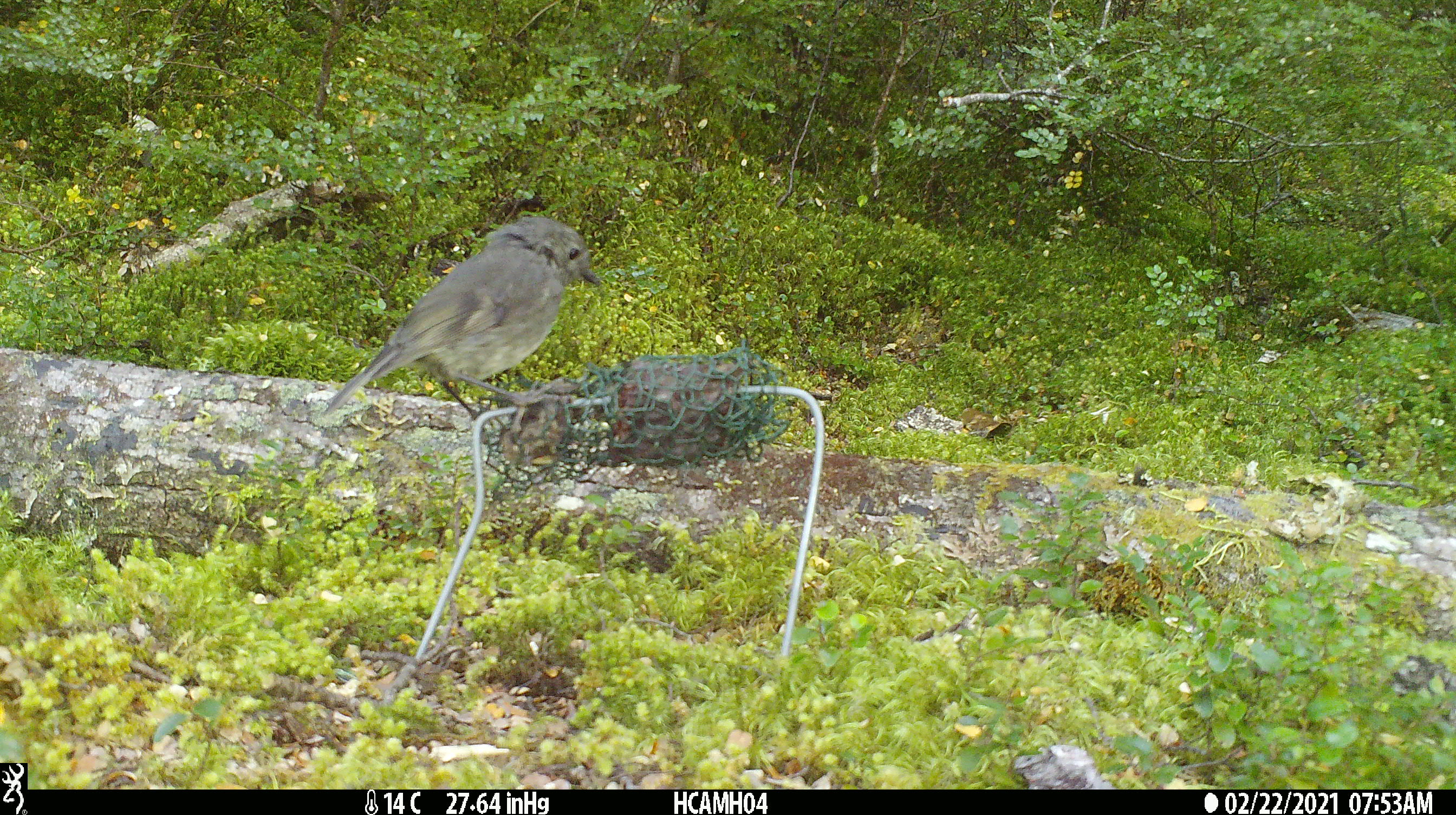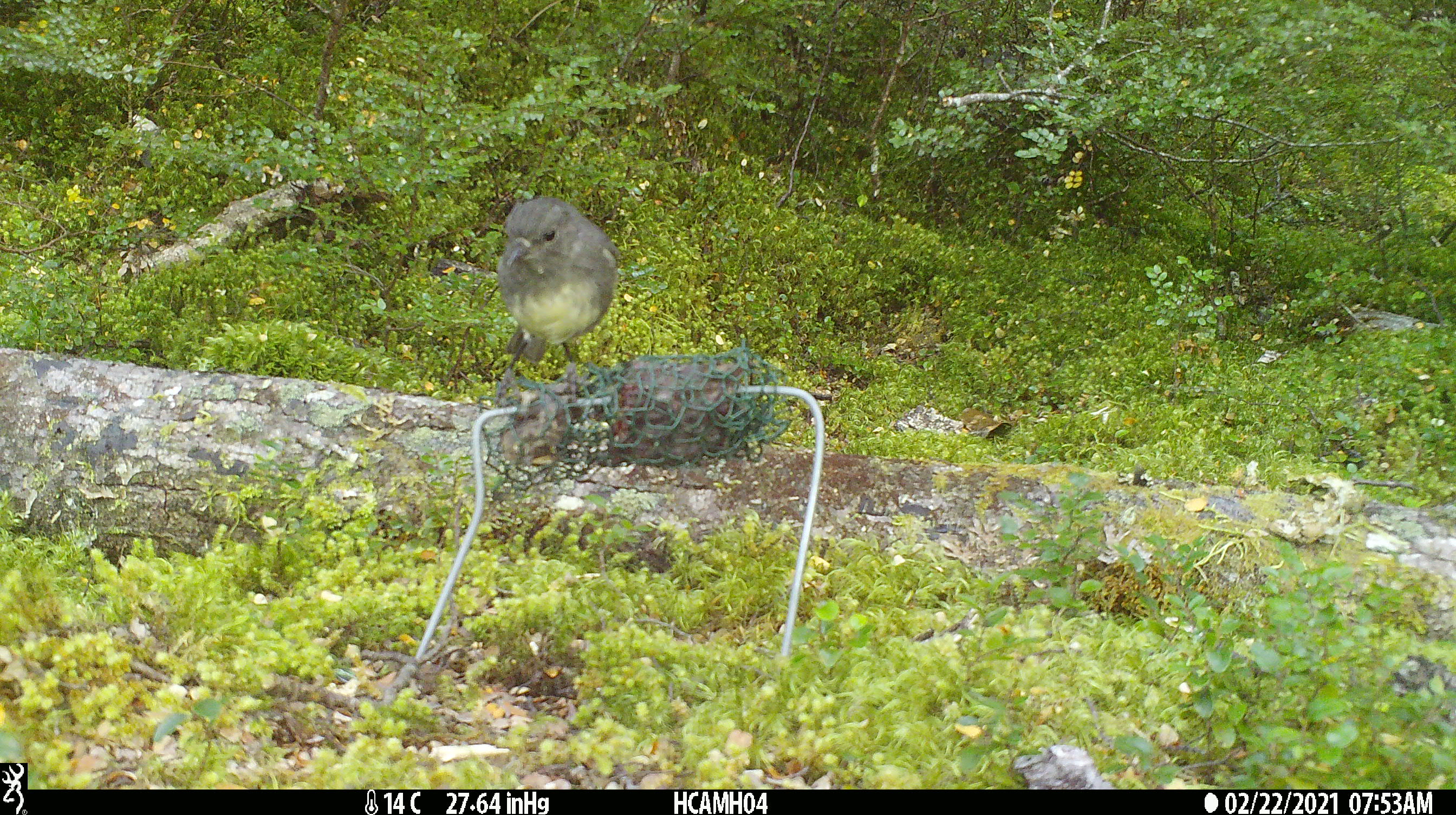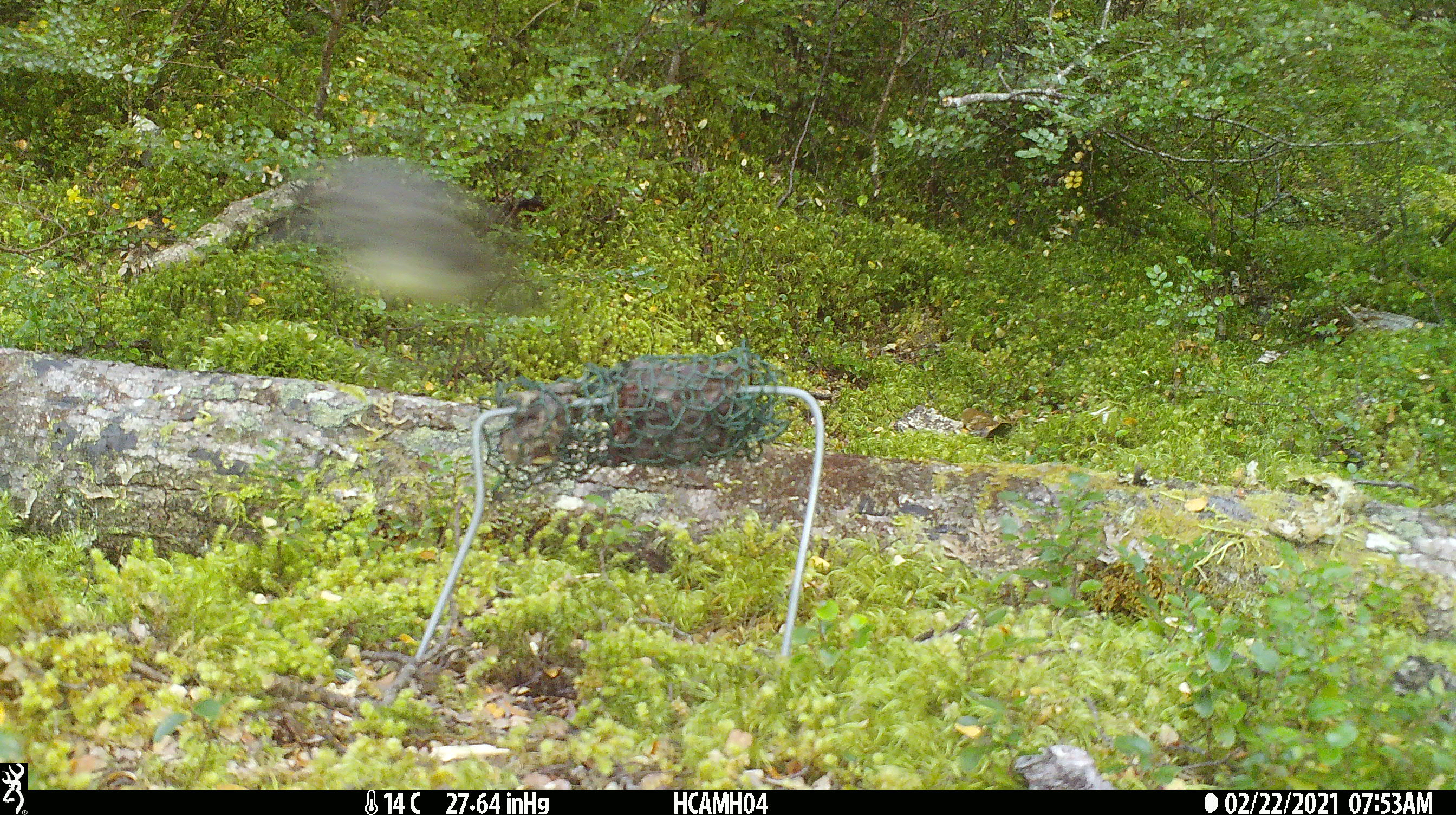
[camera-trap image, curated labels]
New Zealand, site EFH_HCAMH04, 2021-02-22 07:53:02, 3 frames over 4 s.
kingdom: Animalia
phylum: Chordata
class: Aves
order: Passeriformes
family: Petroicidae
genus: Petroica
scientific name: Petroica australis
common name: new zealand robin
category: robin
Robin (new zealand robin) (Petroica australis).